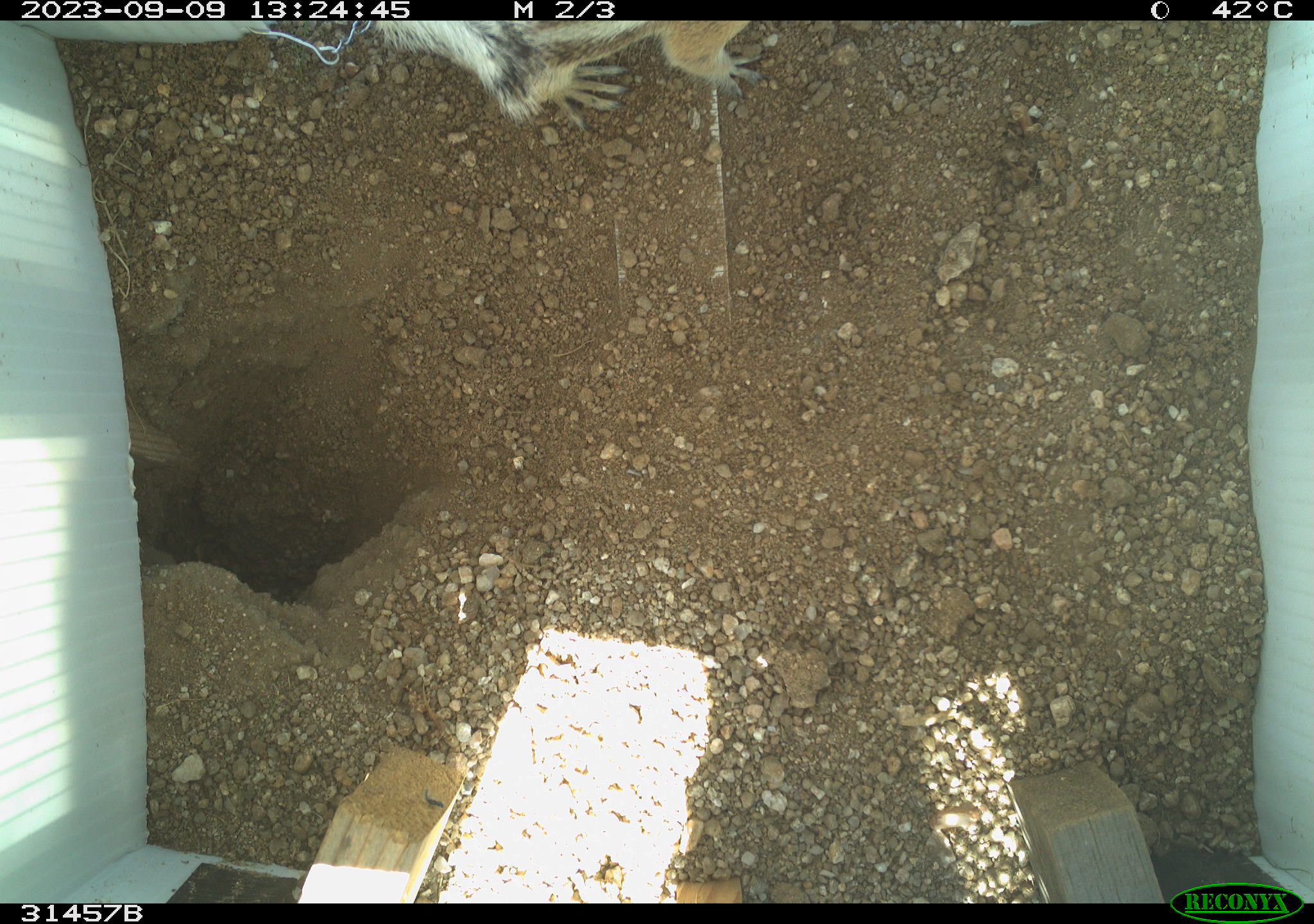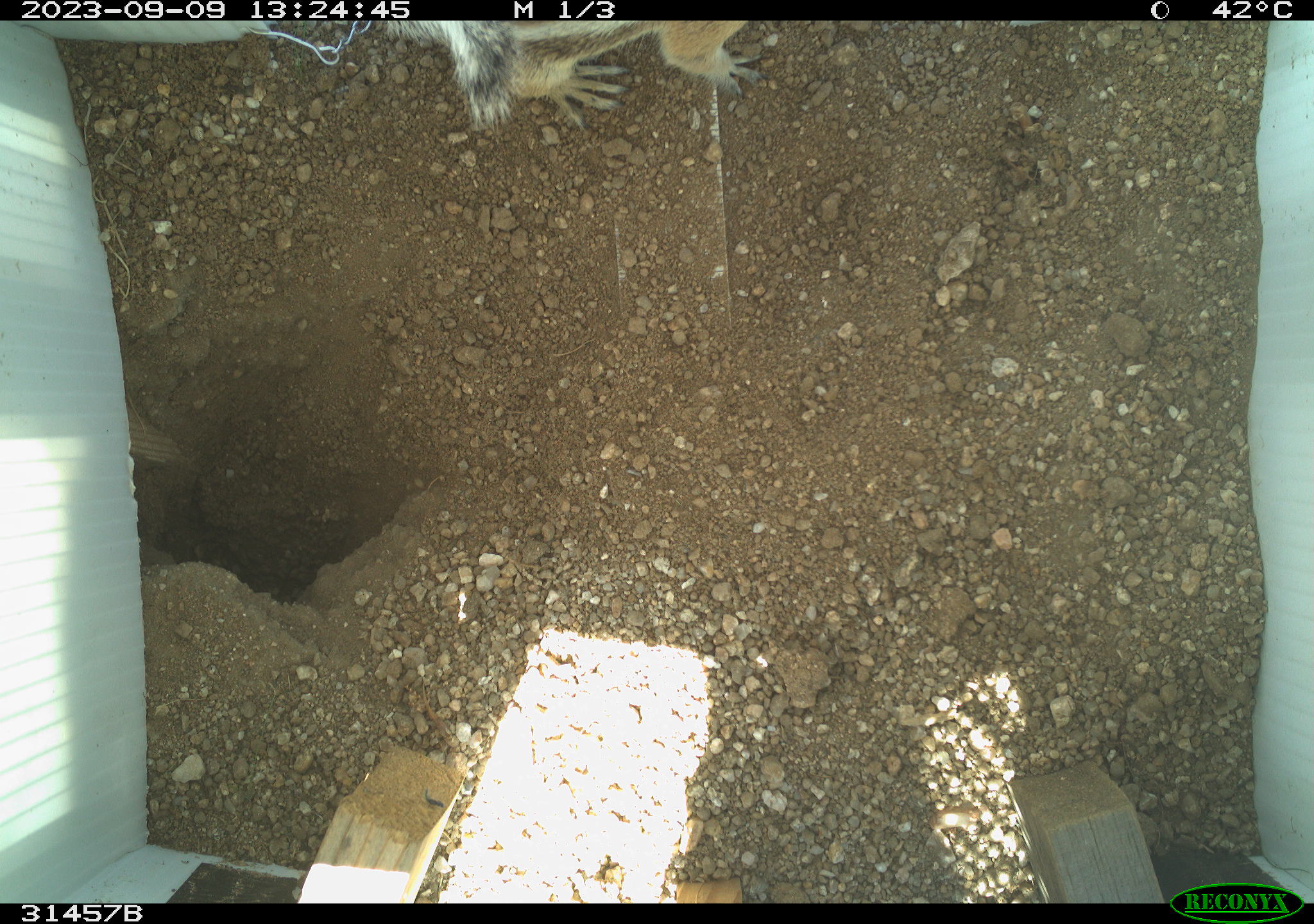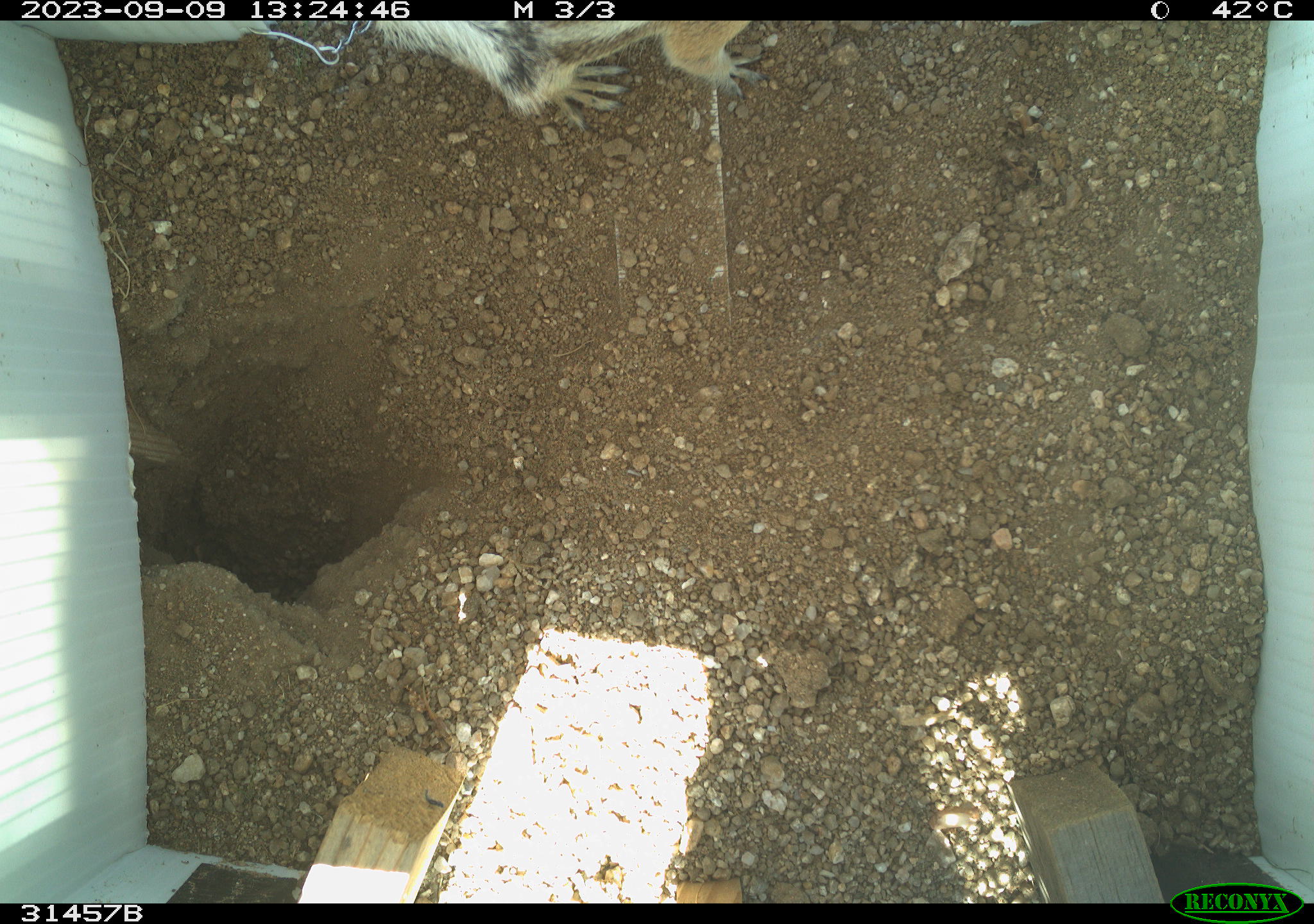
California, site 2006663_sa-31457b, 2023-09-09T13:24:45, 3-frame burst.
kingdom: Animalia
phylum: Chordata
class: Mammalia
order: Rodentia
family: Sciuridae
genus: Ammospermophilus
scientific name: Ammospermophilus leucurus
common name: white-tailed antelope squirrel